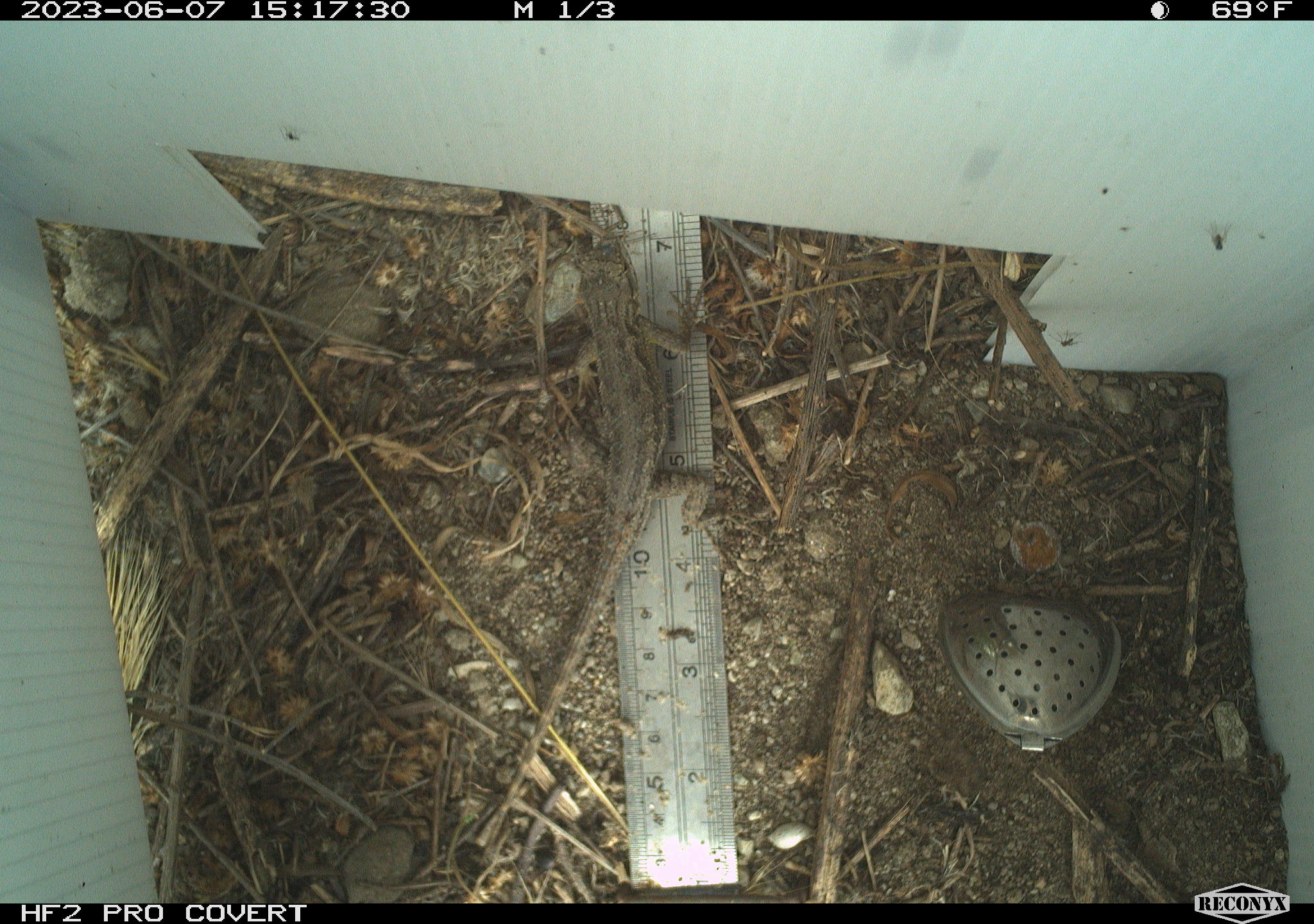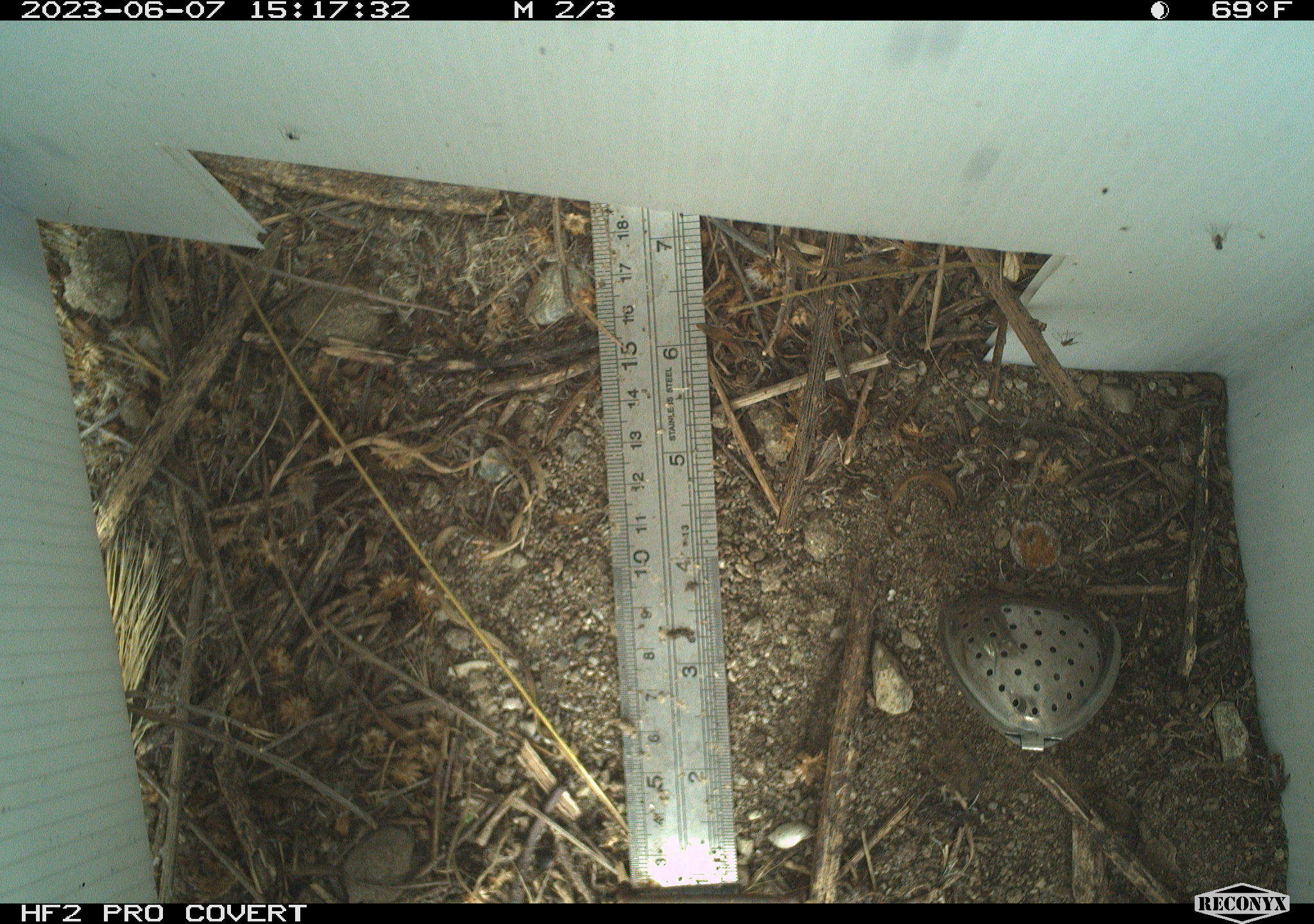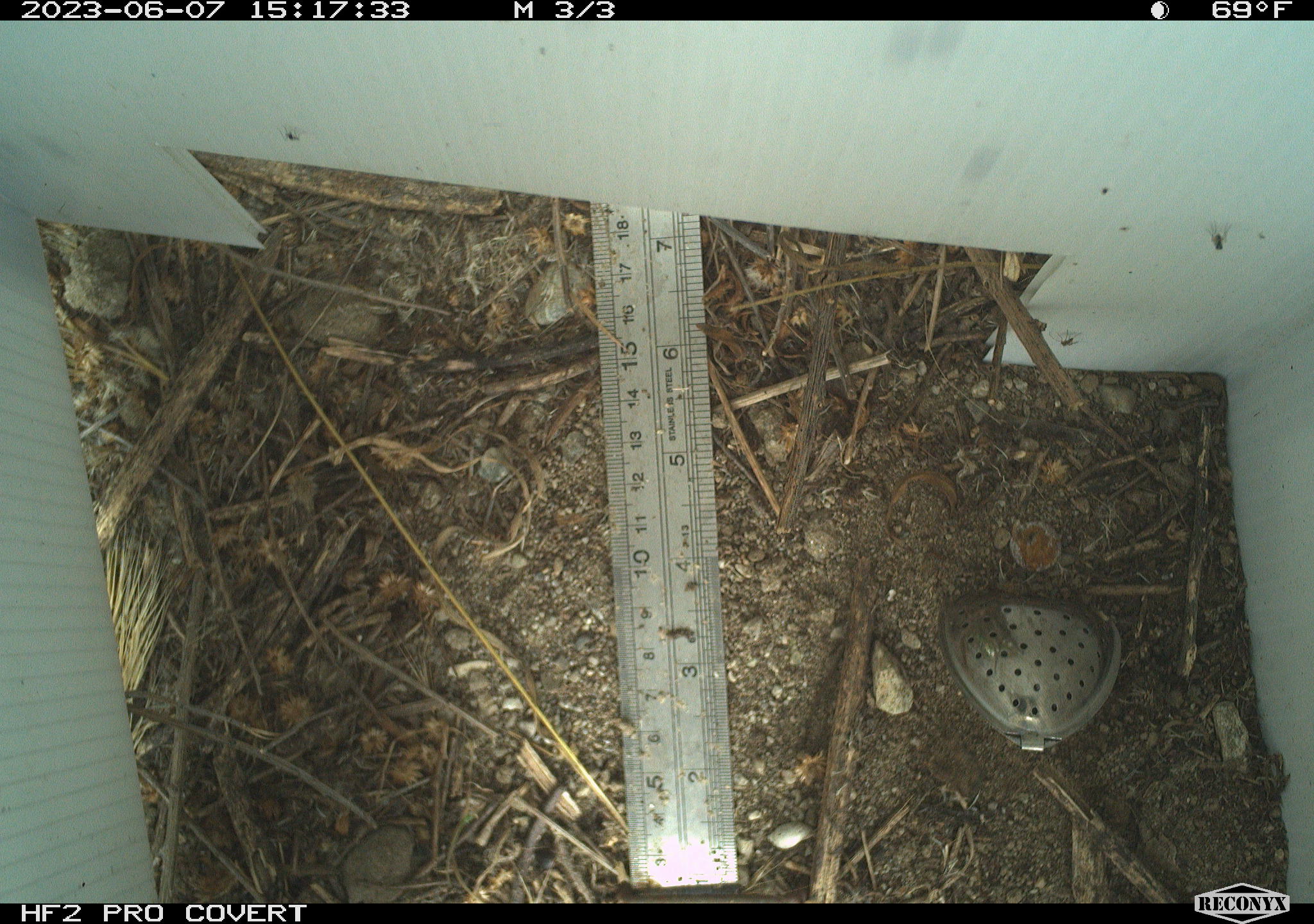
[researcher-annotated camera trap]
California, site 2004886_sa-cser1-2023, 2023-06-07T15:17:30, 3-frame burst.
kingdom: Animalia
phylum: Chordata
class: Reptilia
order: Squamata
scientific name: Squamata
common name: lizards and snakes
Lizards and snakes (Squamata).